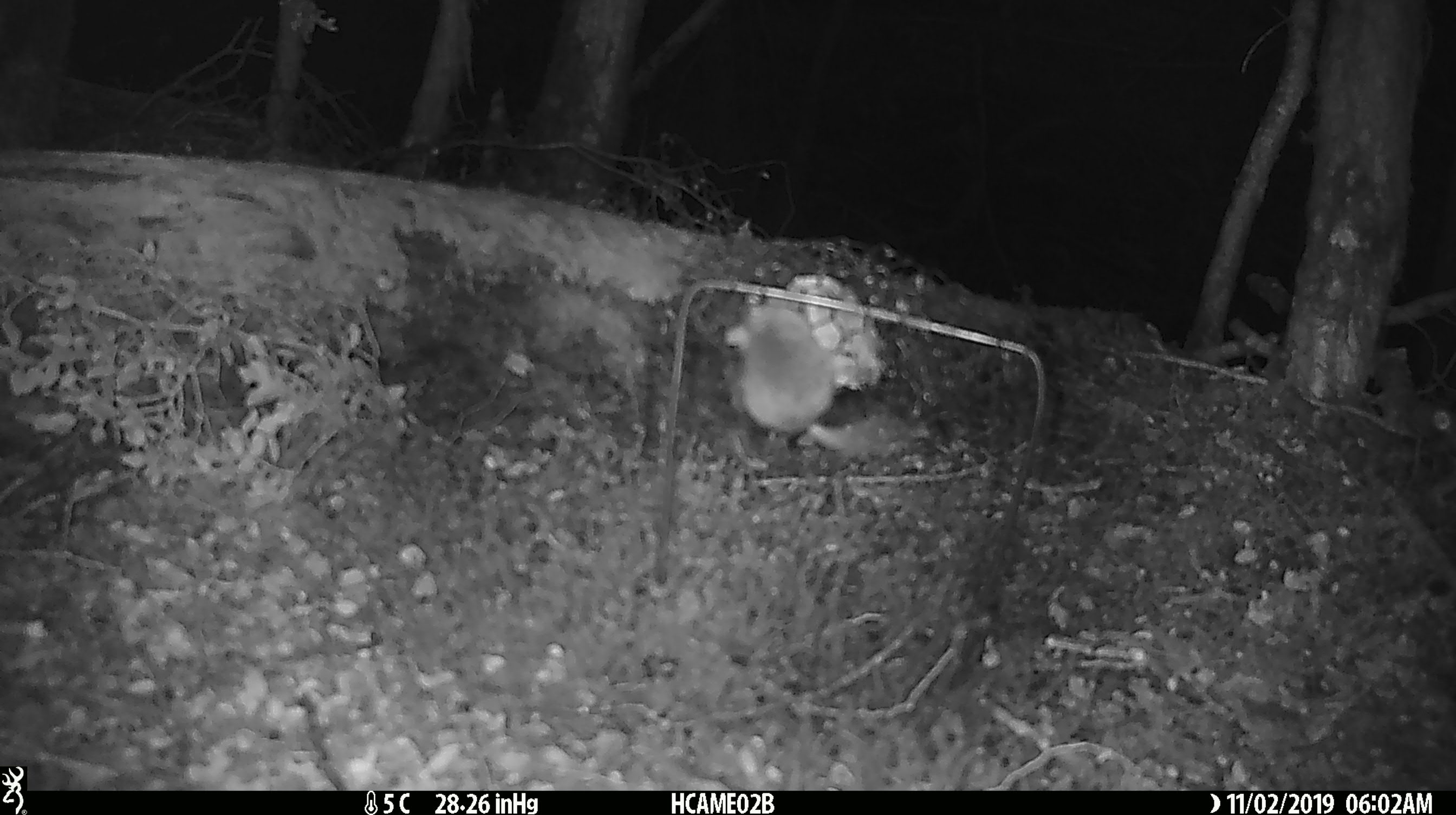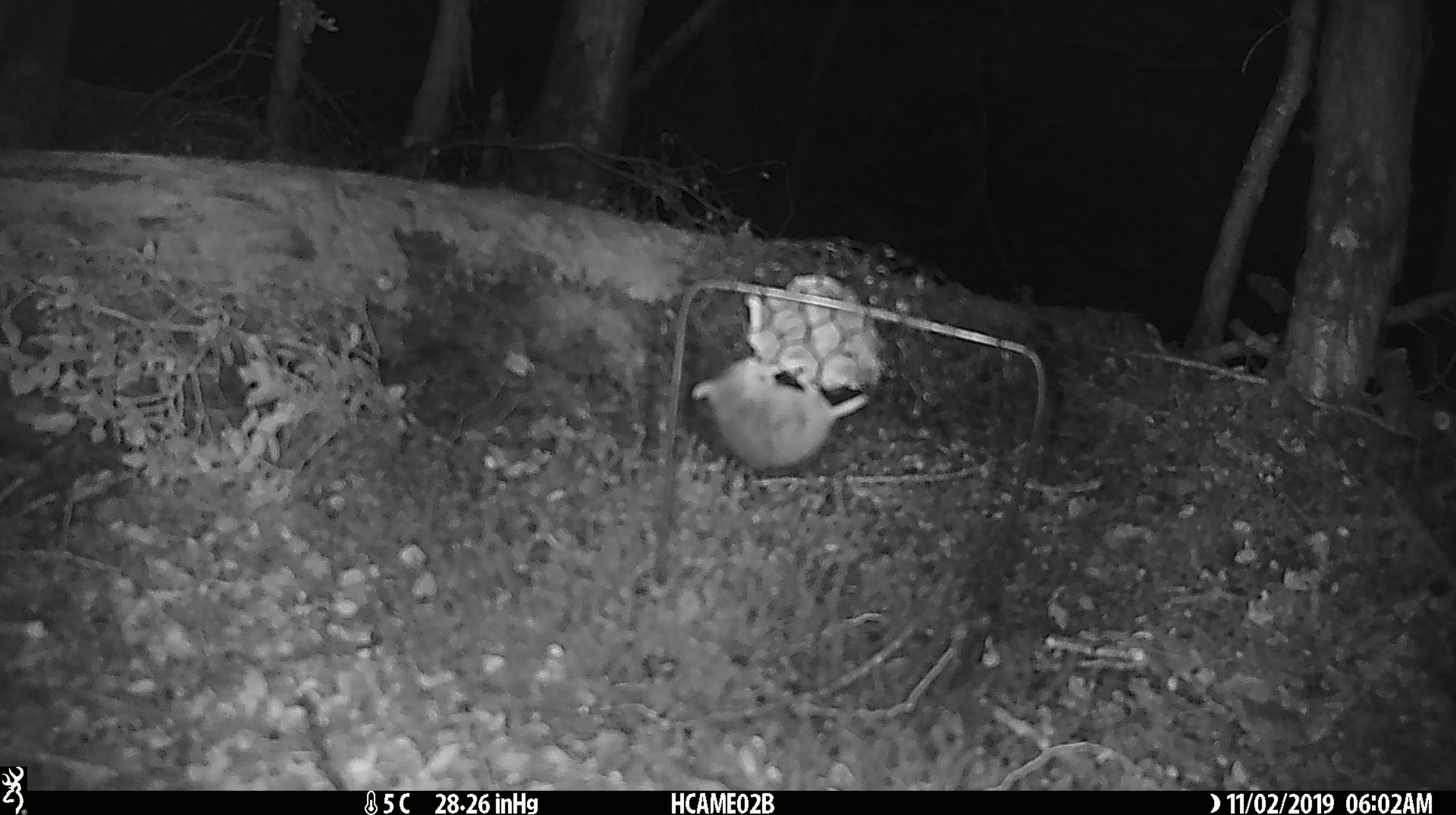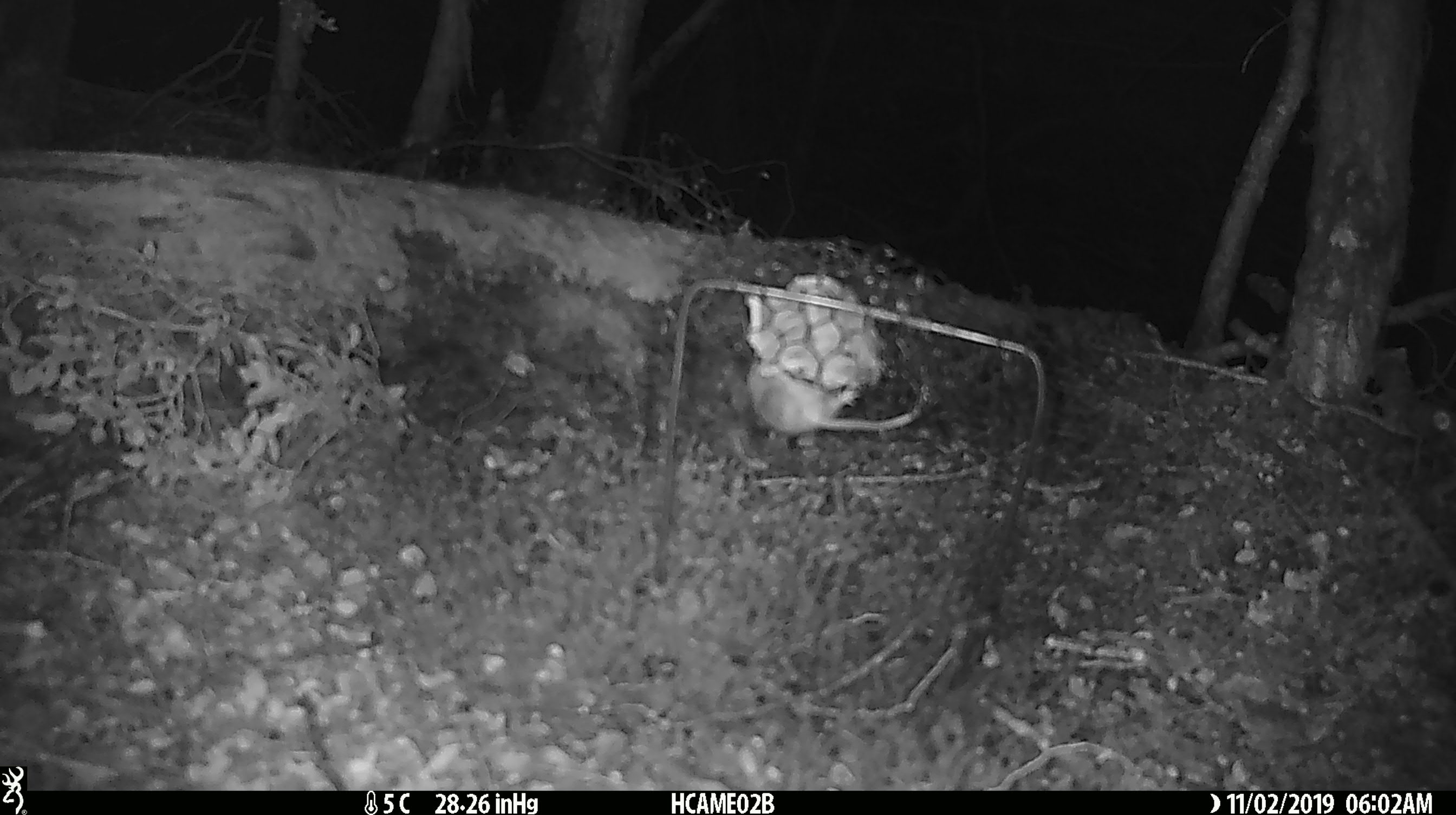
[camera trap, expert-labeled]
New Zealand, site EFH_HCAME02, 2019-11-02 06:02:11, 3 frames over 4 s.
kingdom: Animalia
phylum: Chordata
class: Mammalia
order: Rodentia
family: Muridae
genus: Mus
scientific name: Mus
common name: mouse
Mouse (Mus).